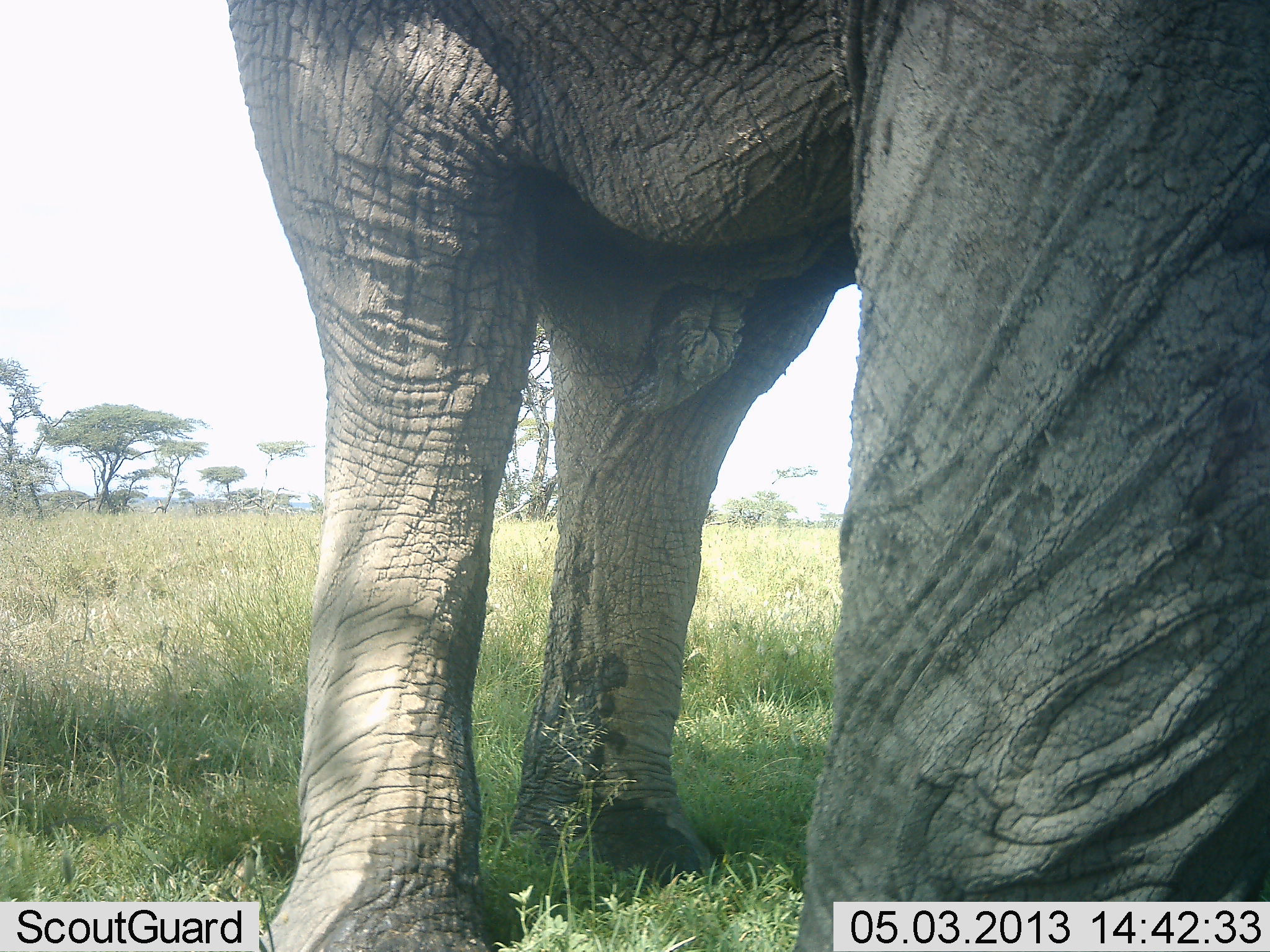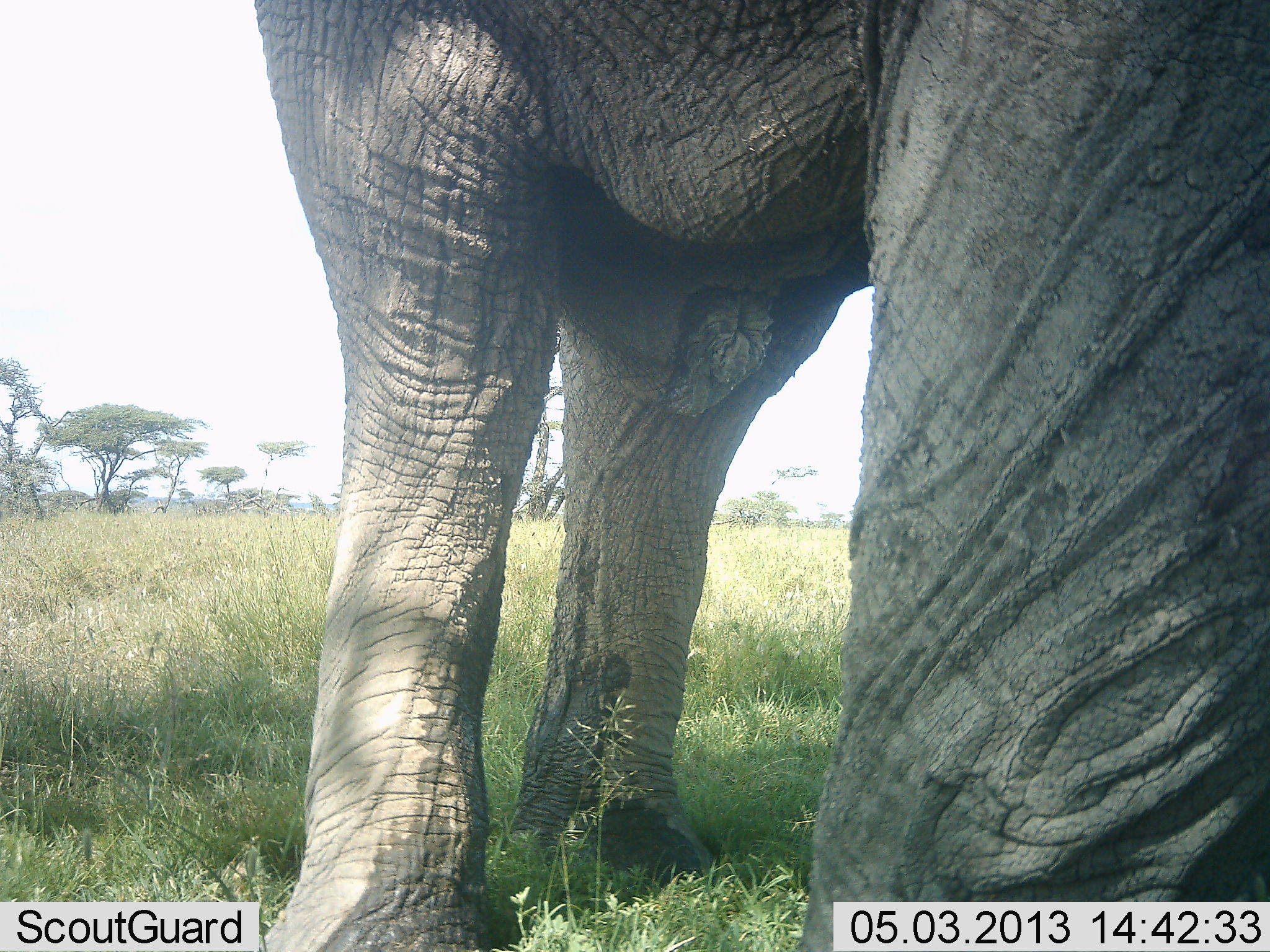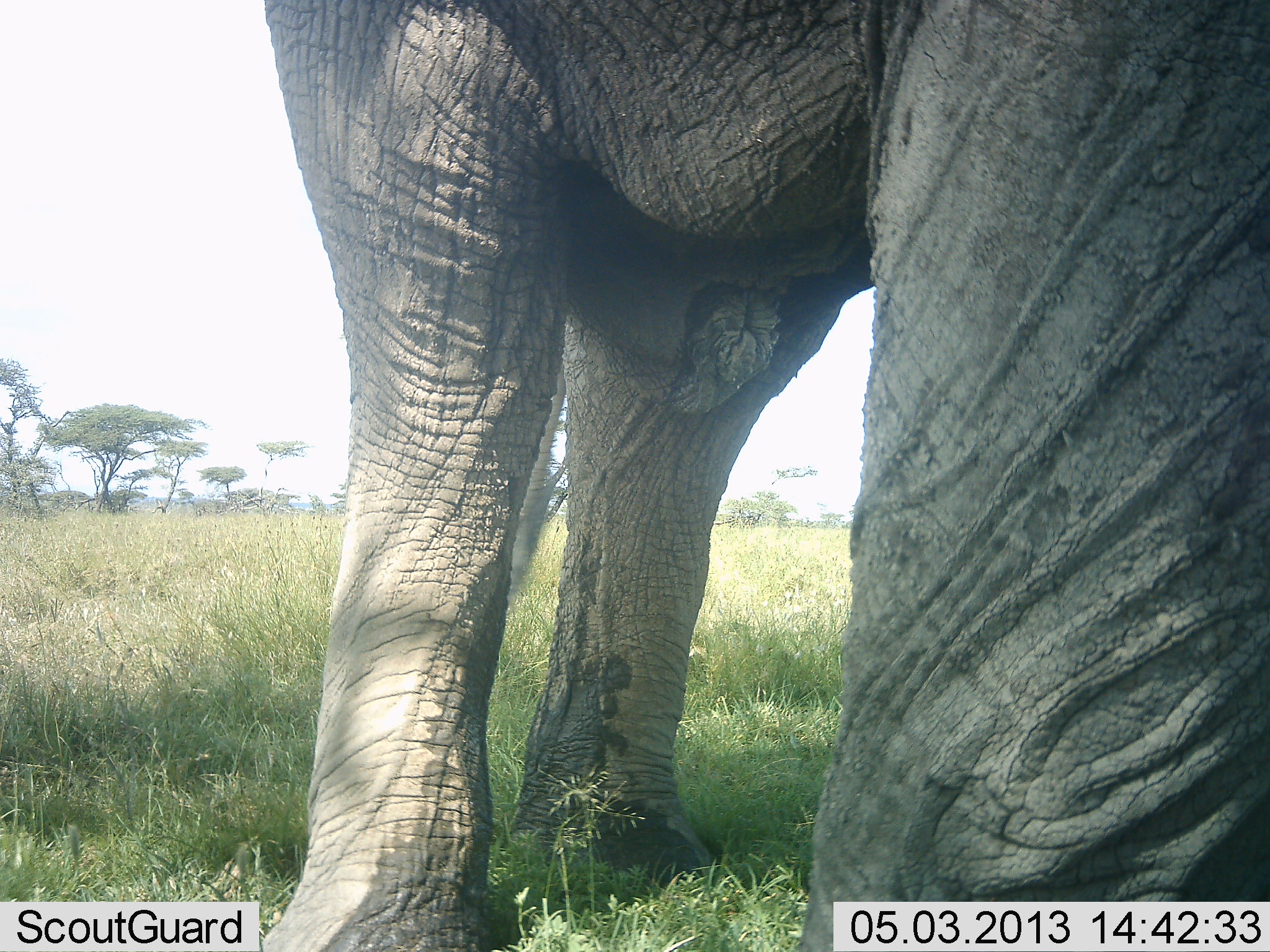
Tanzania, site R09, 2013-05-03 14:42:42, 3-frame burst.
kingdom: Animalia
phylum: Chordata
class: Mammalia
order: Proboscidea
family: Elephantidae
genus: Loxodonta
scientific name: Loxodonta africana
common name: african bush elephant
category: elephant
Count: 1.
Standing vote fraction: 94%.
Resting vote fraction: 0%.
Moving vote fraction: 3%.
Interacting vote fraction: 0%.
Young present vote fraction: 0%.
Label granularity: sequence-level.